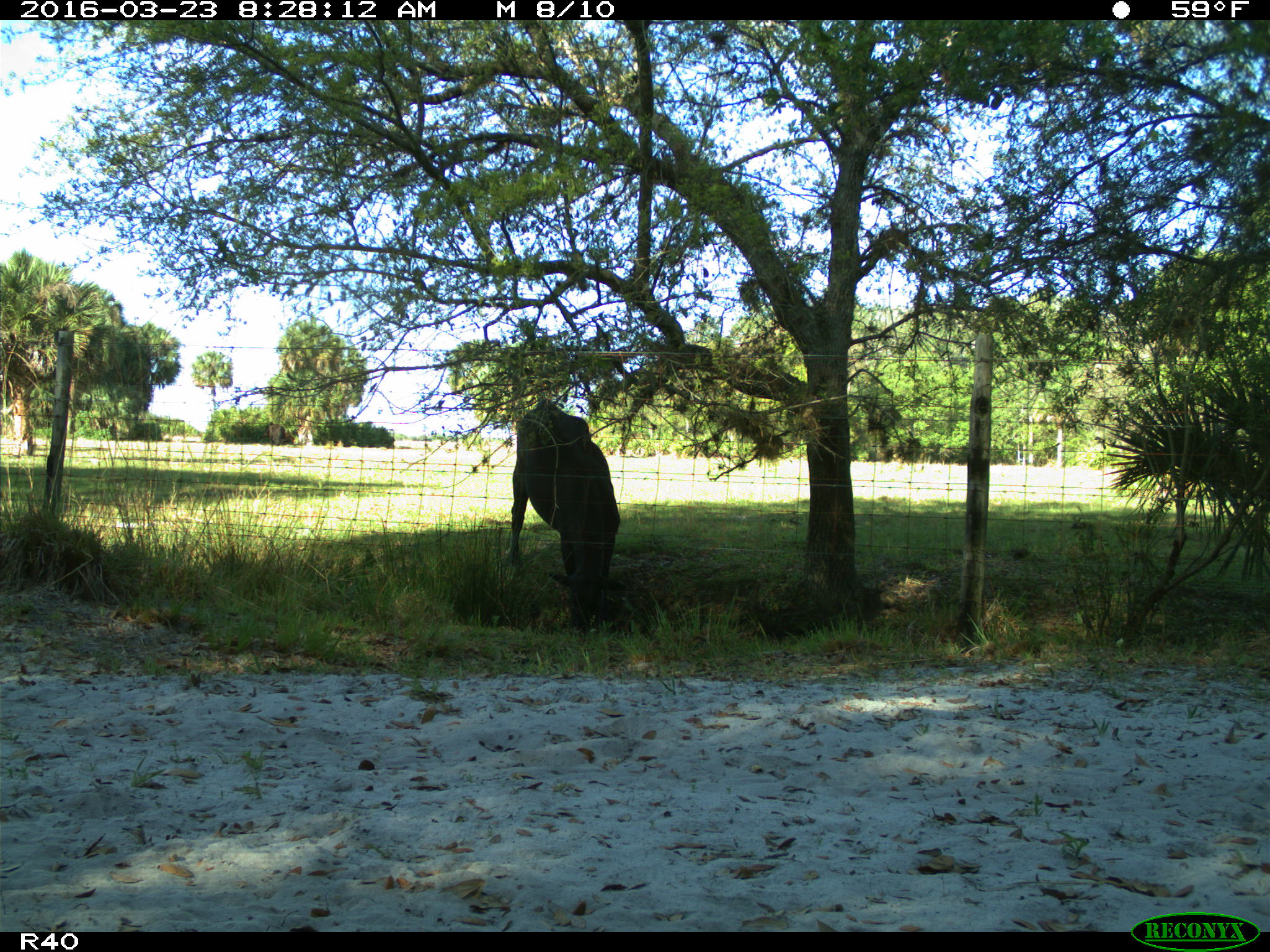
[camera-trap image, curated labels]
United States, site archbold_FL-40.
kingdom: Animalia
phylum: Chordata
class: Mammalia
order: Artiodactyla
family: Bovidae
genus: Bos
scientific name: Bos taurus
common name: domestic cow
Bos taurus (domestic cow).